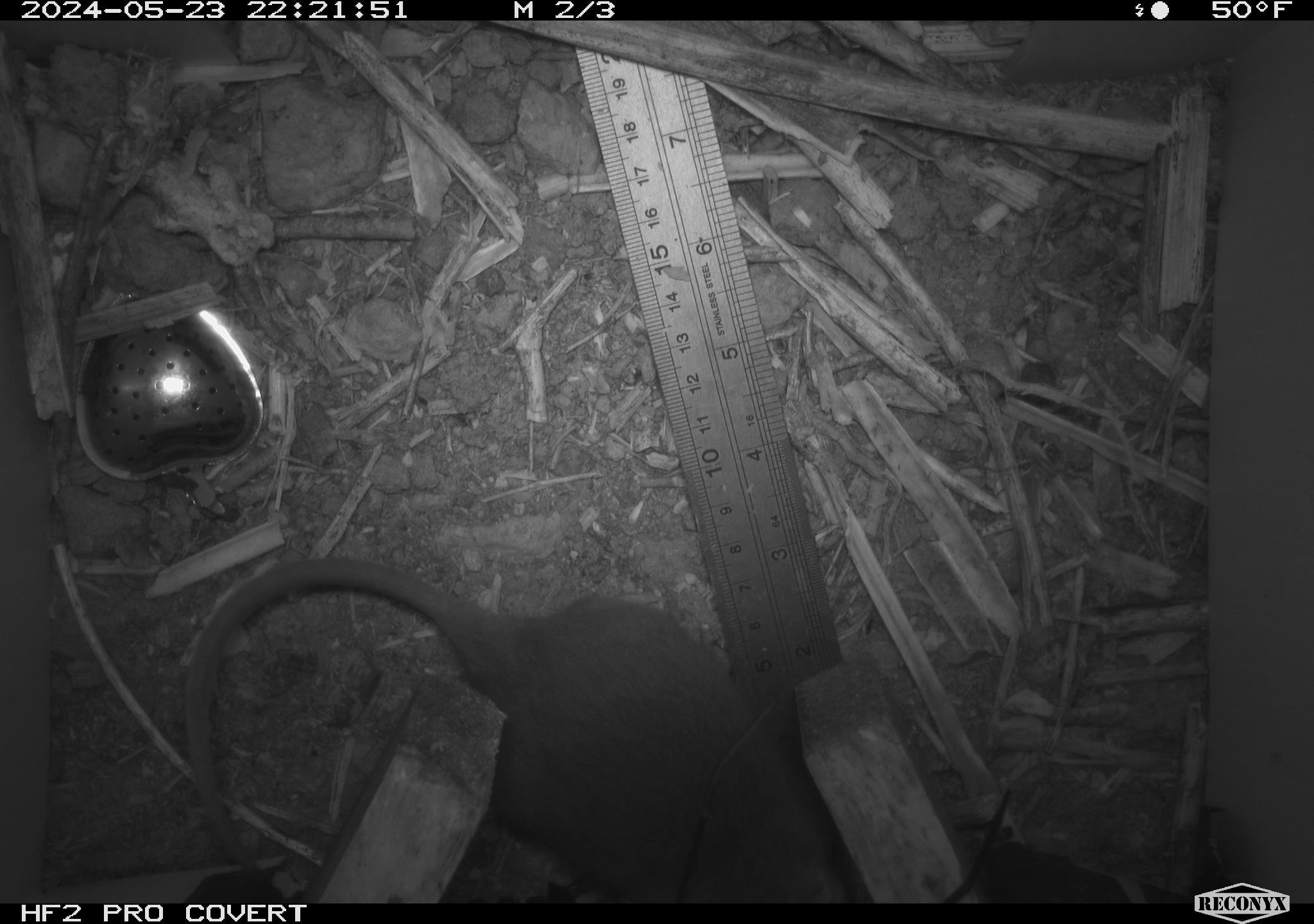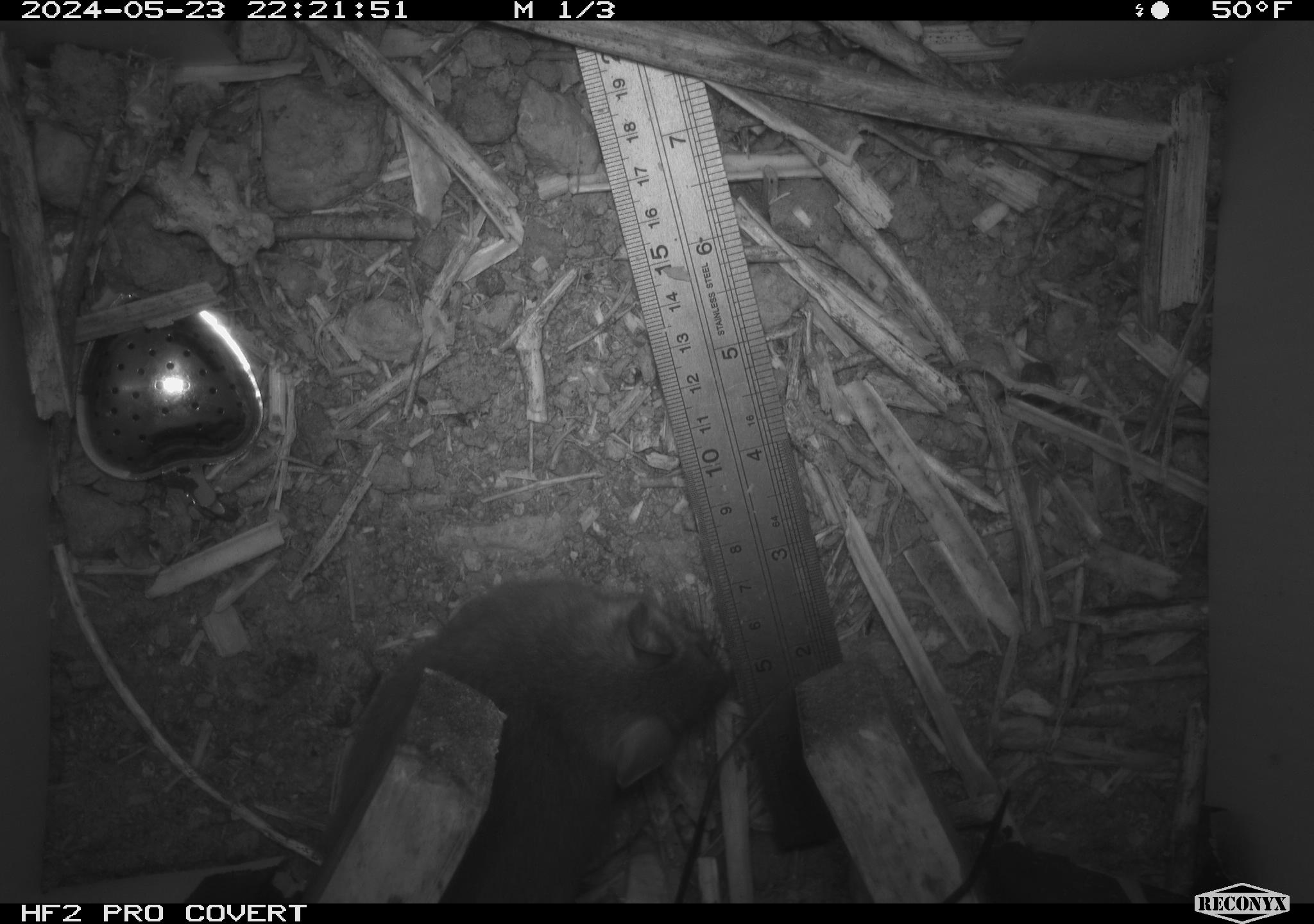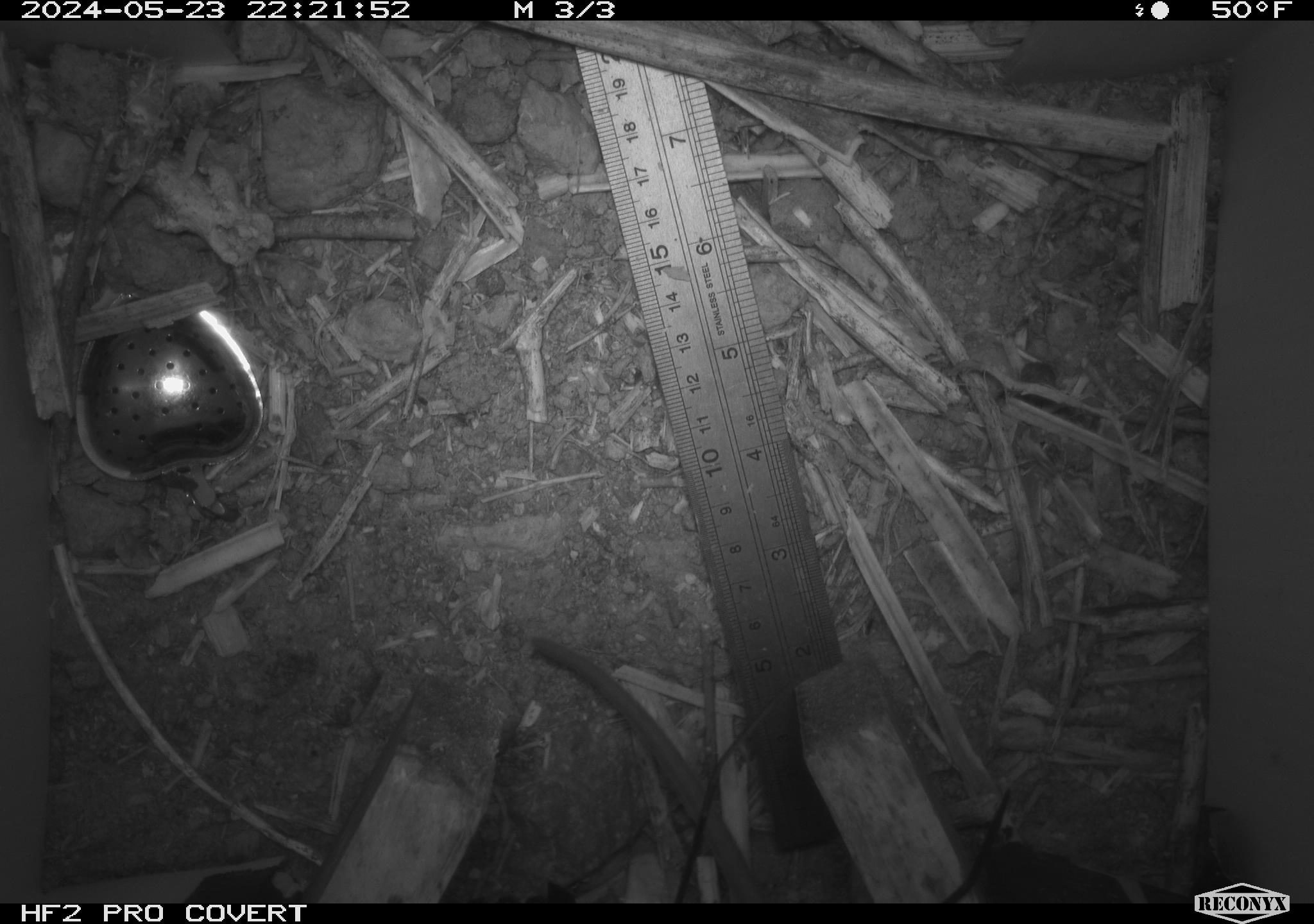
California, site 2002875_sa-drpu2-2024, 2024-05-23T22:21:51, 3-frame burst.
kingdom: Animalia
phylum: Chordata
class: Mammalia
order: Rodentia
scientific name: Rodentia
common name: rodent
Rodent (Rodentia).